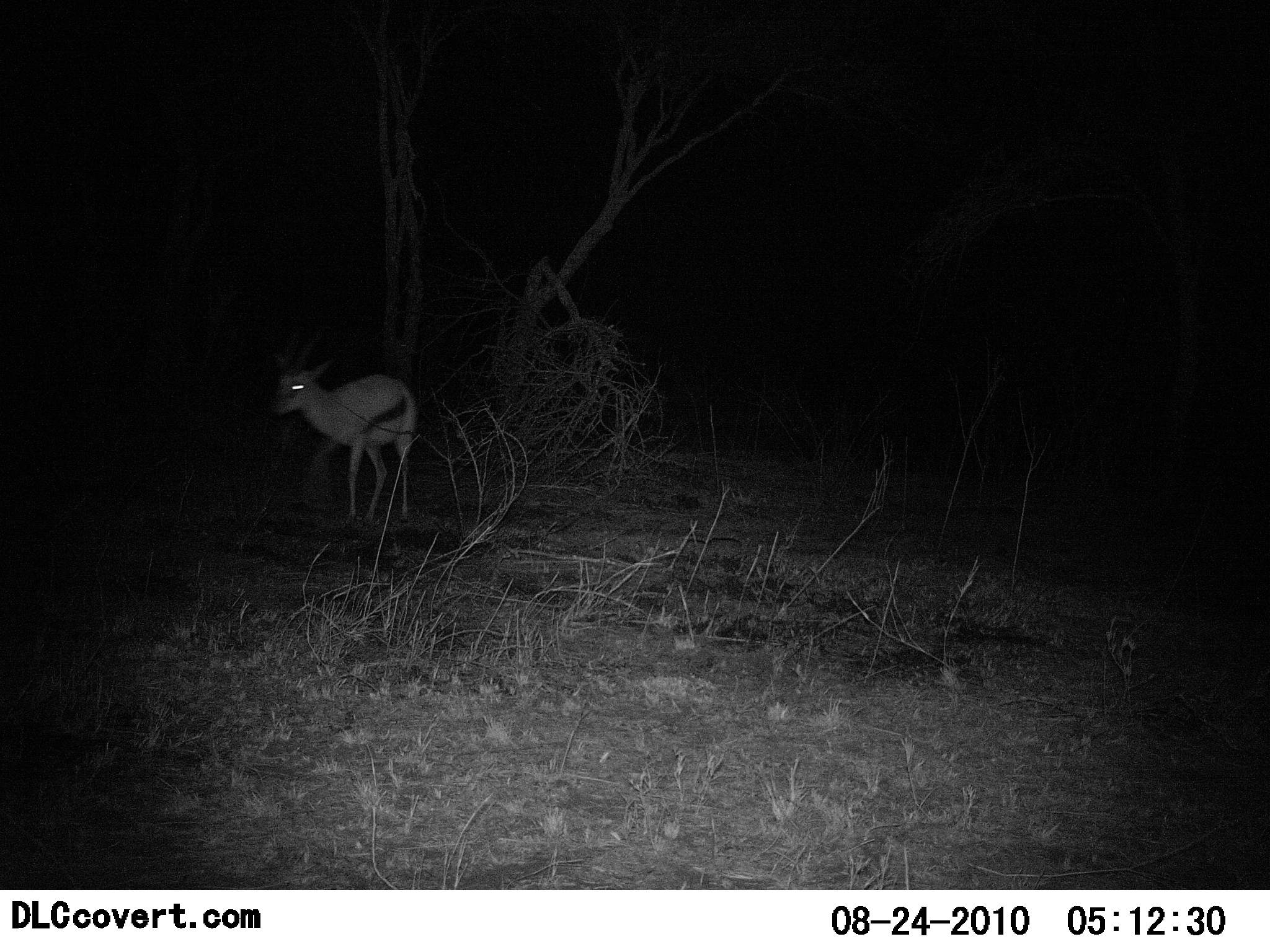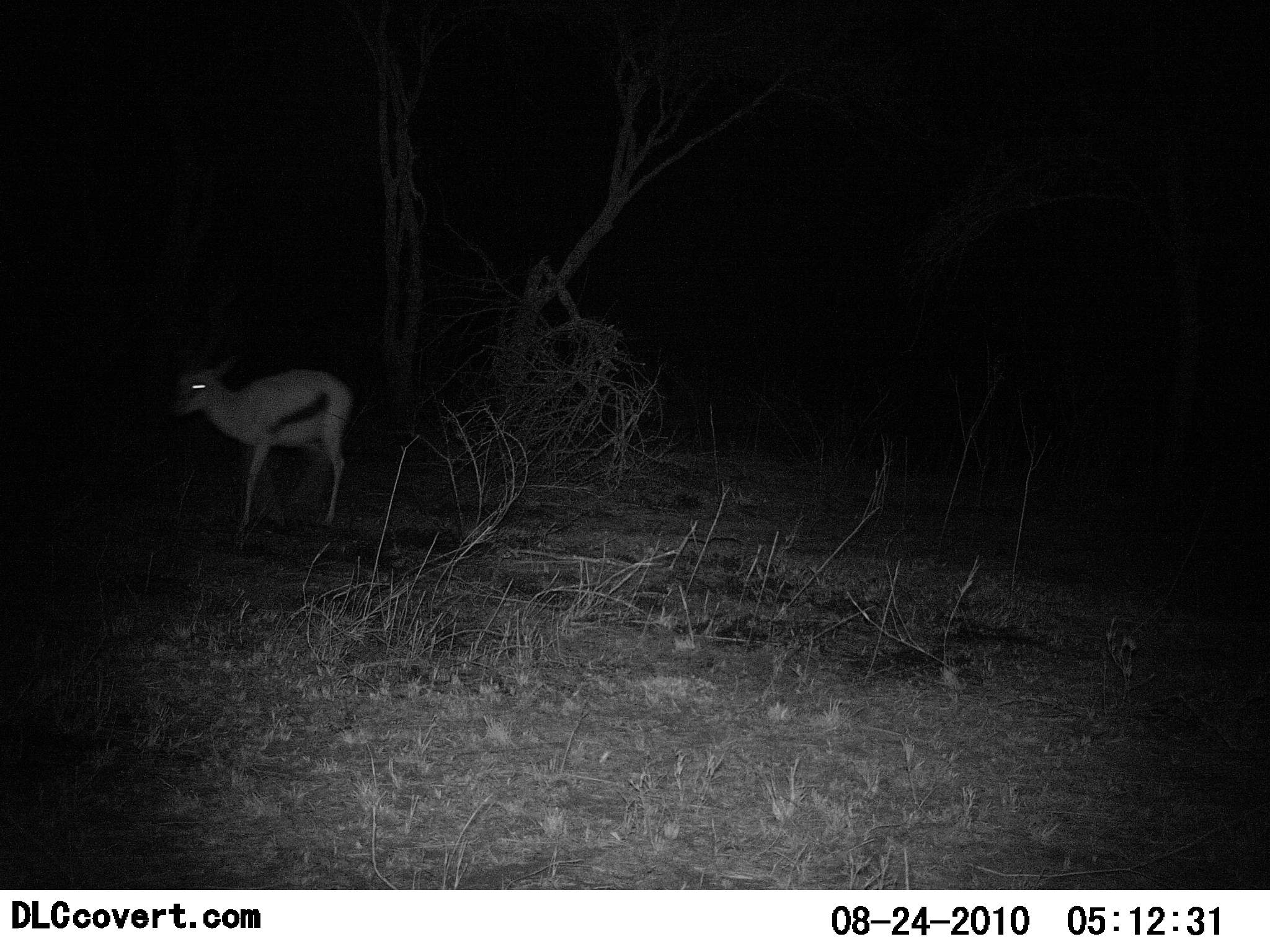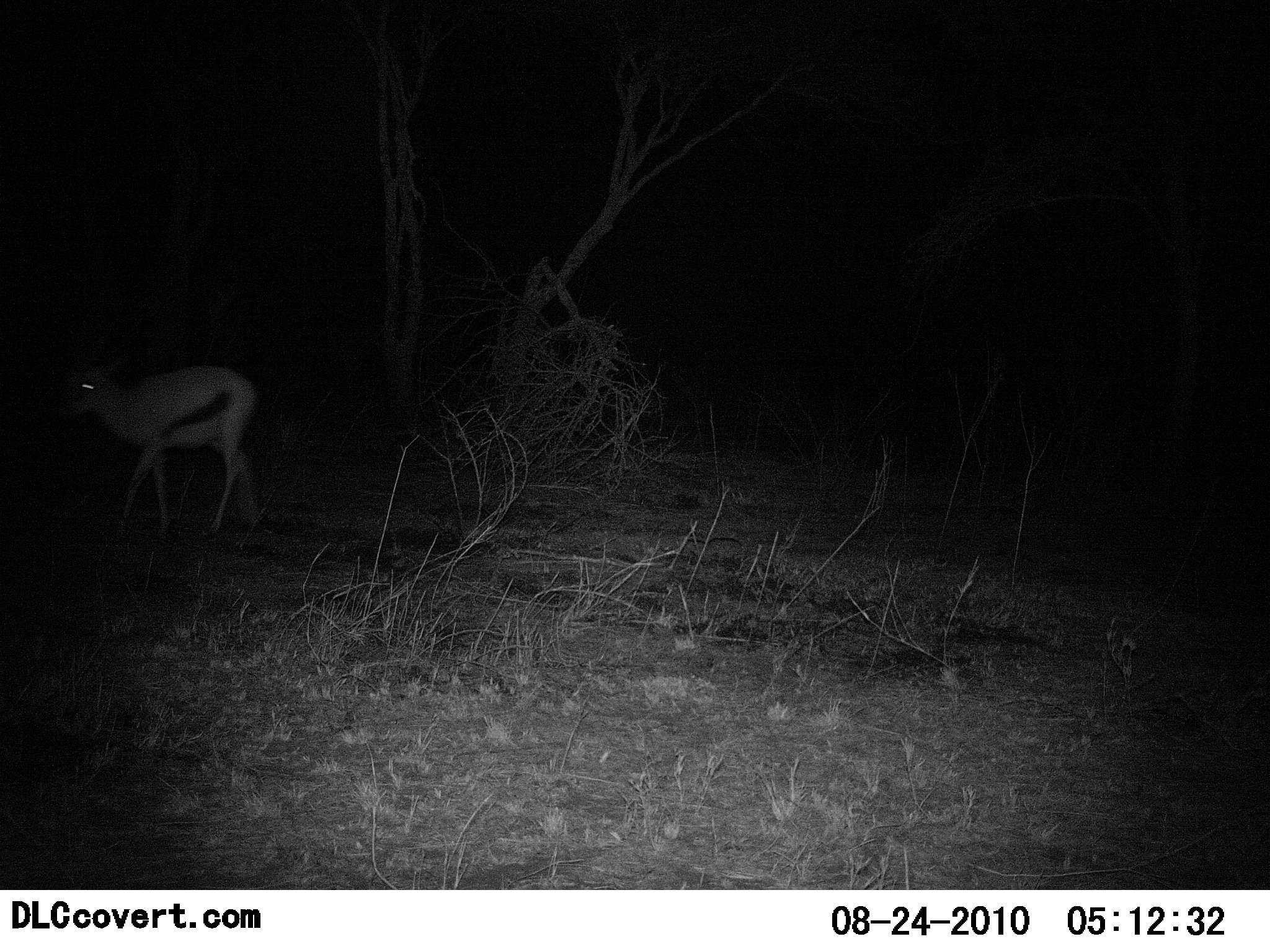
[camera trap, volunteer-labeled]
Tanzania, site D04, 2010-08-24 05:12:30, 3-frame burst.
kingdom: Animalia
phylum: Chordata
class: Mammalia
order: Artiodactyla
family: Bovidae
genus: Eudorcas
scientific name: Eudorcas thomsonii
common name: thomson's gazelle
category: gazellethomsons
Gazellethomsons (thomson's gazelle) (Eudorcas thomsonii), count 1. Behavior (volunteer vote fractions): standing 23%, resting 0%, moving 77%, interacting 0%. Young present (vote fraction): 8%. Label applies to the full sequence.